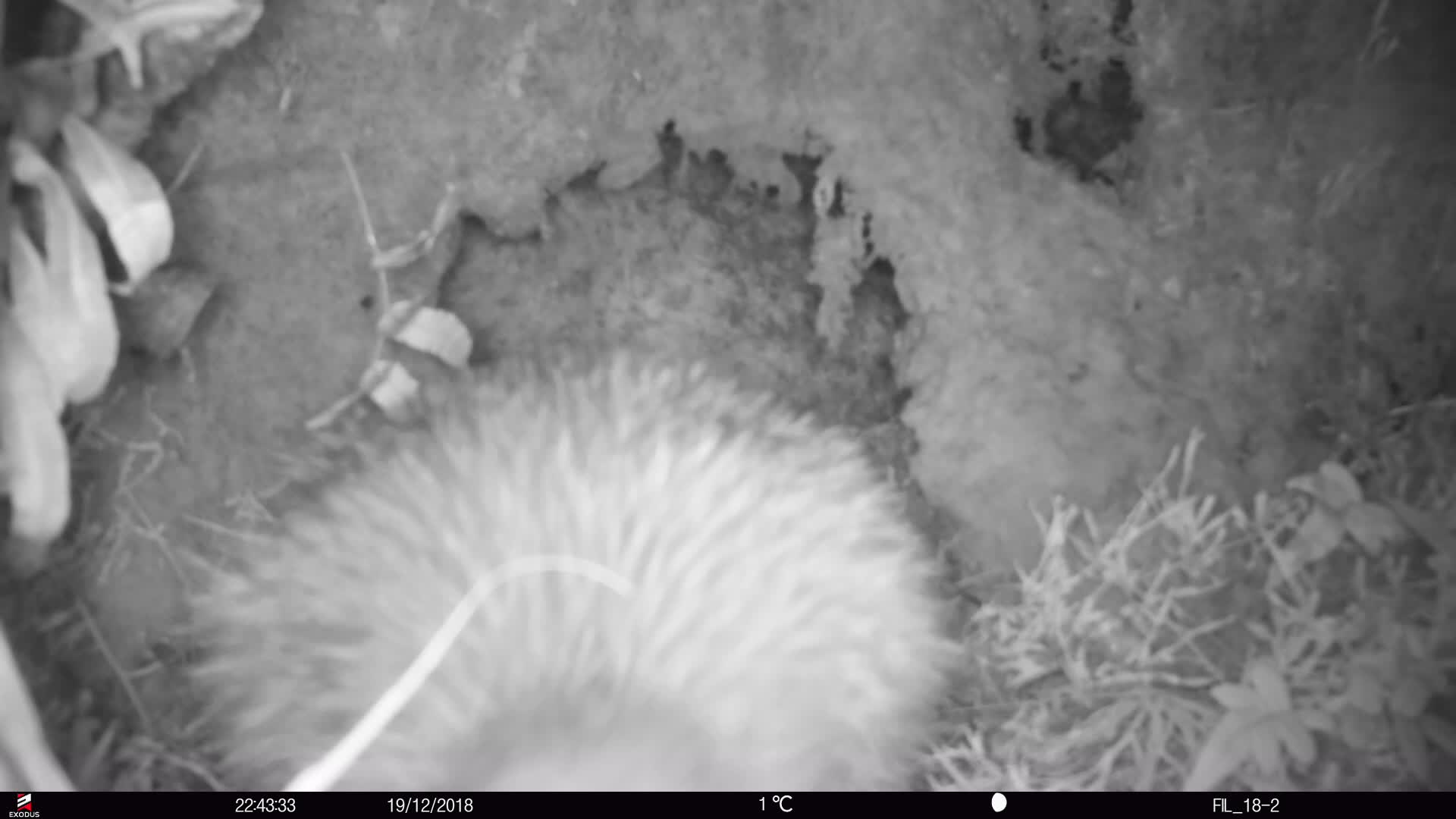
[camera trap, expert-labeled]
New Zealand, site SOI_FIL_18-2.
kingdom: Animalia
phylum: Chordata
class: Aves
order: Apterygiformes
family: Apterygidae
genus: Apteryx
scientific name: Apteryx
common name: kiwi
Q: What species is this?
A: Kiwi (Apteryx).